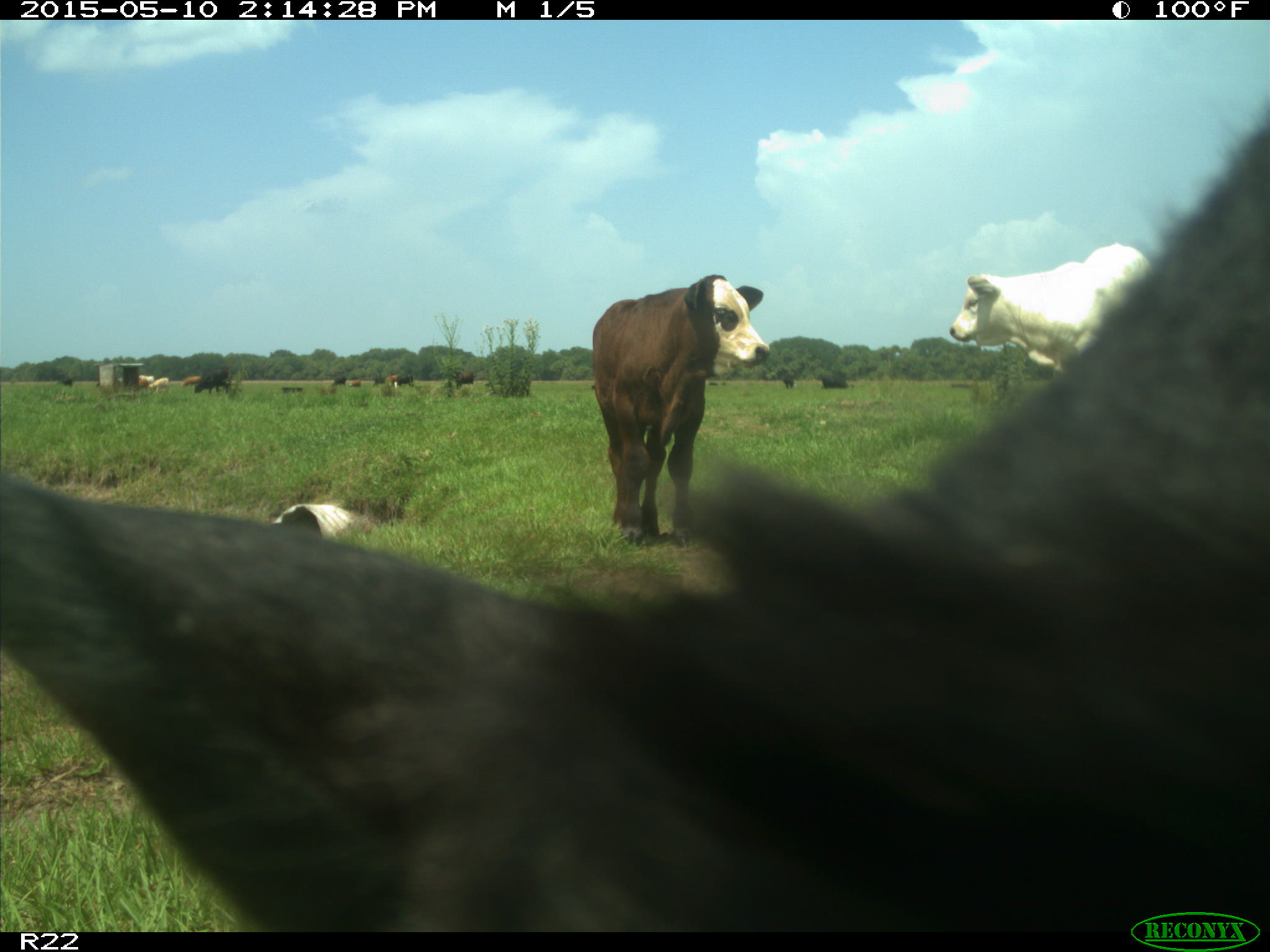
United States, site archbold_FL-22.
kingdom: Animalia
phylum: Chordata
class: Mammalia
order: Artiodactyla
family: Bovidae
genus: Bos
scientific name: Bos taurus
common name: domestic cow